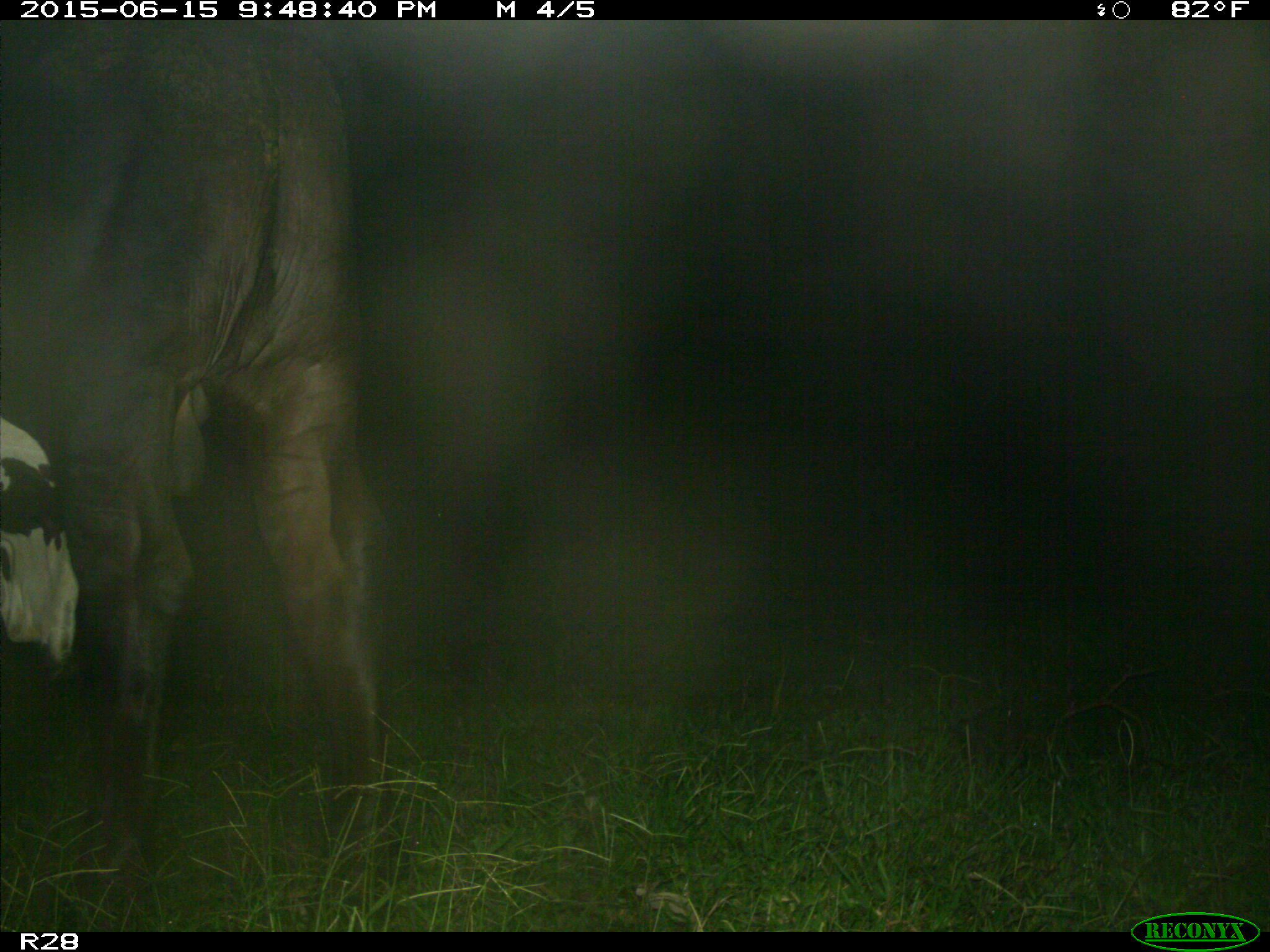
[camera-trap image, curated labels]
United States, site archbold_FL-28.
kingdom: Animalia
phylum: Chordata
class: Mammalia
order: Artiodactyla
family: Bovidae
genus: Bos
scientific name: Bos taurus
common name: domestic cow